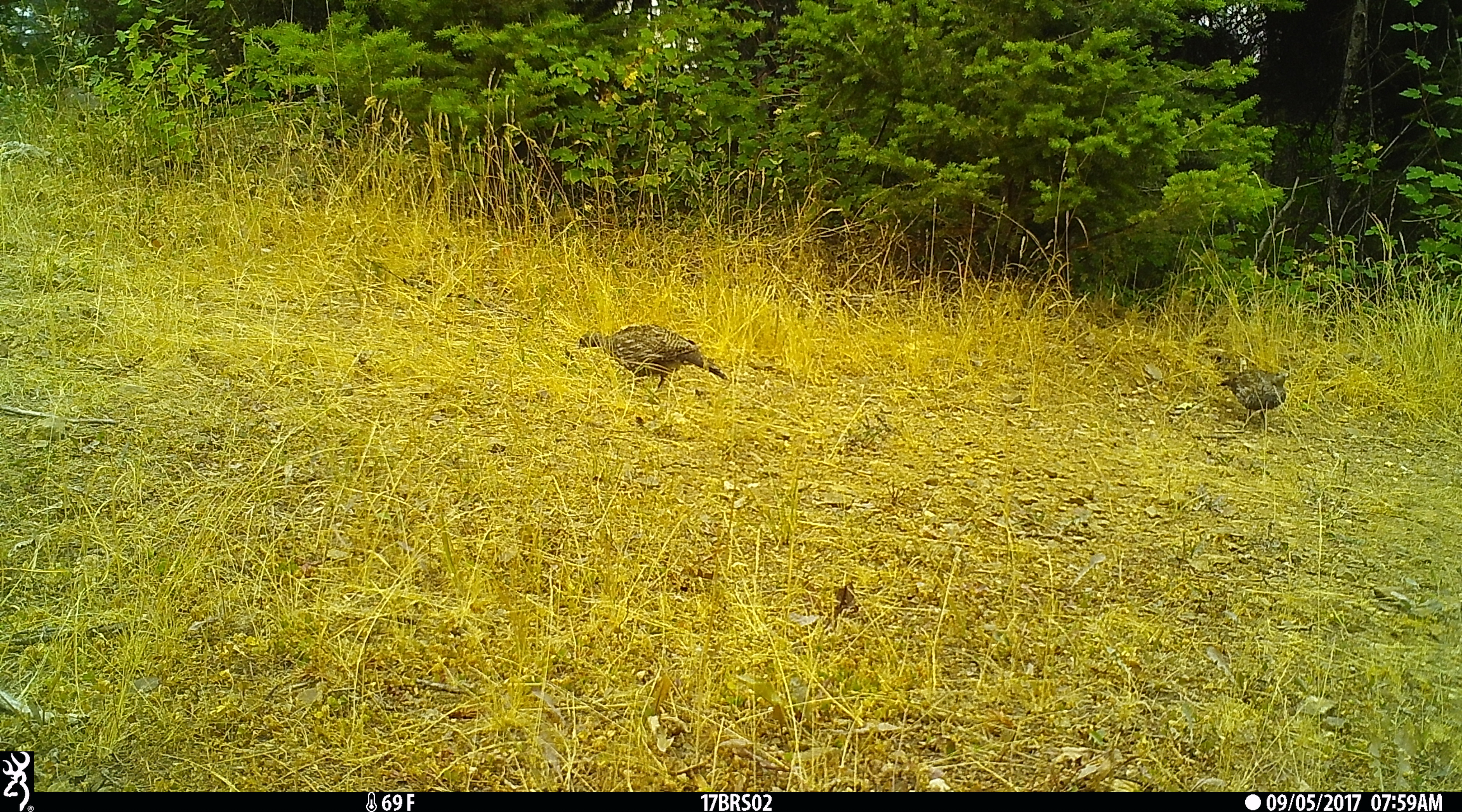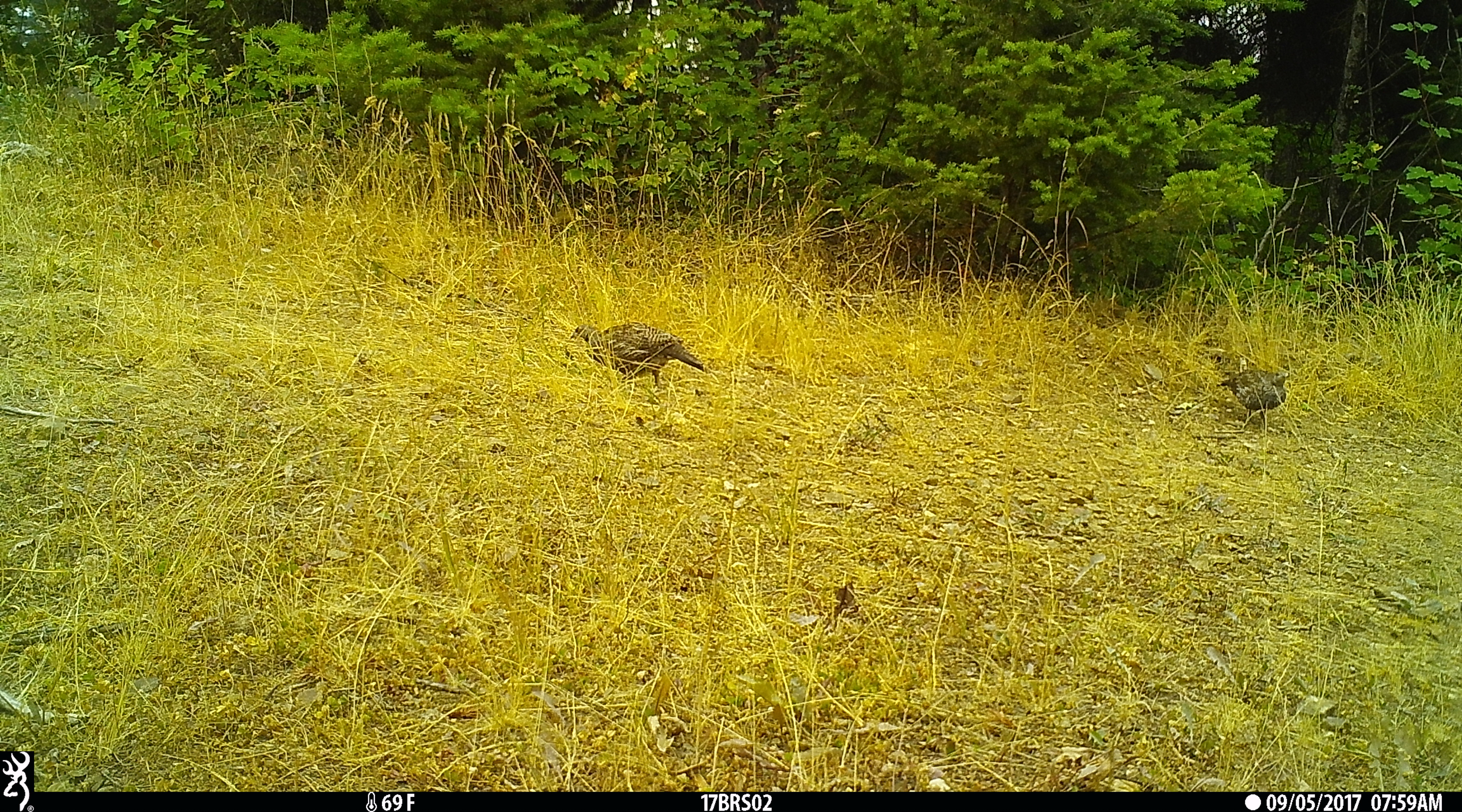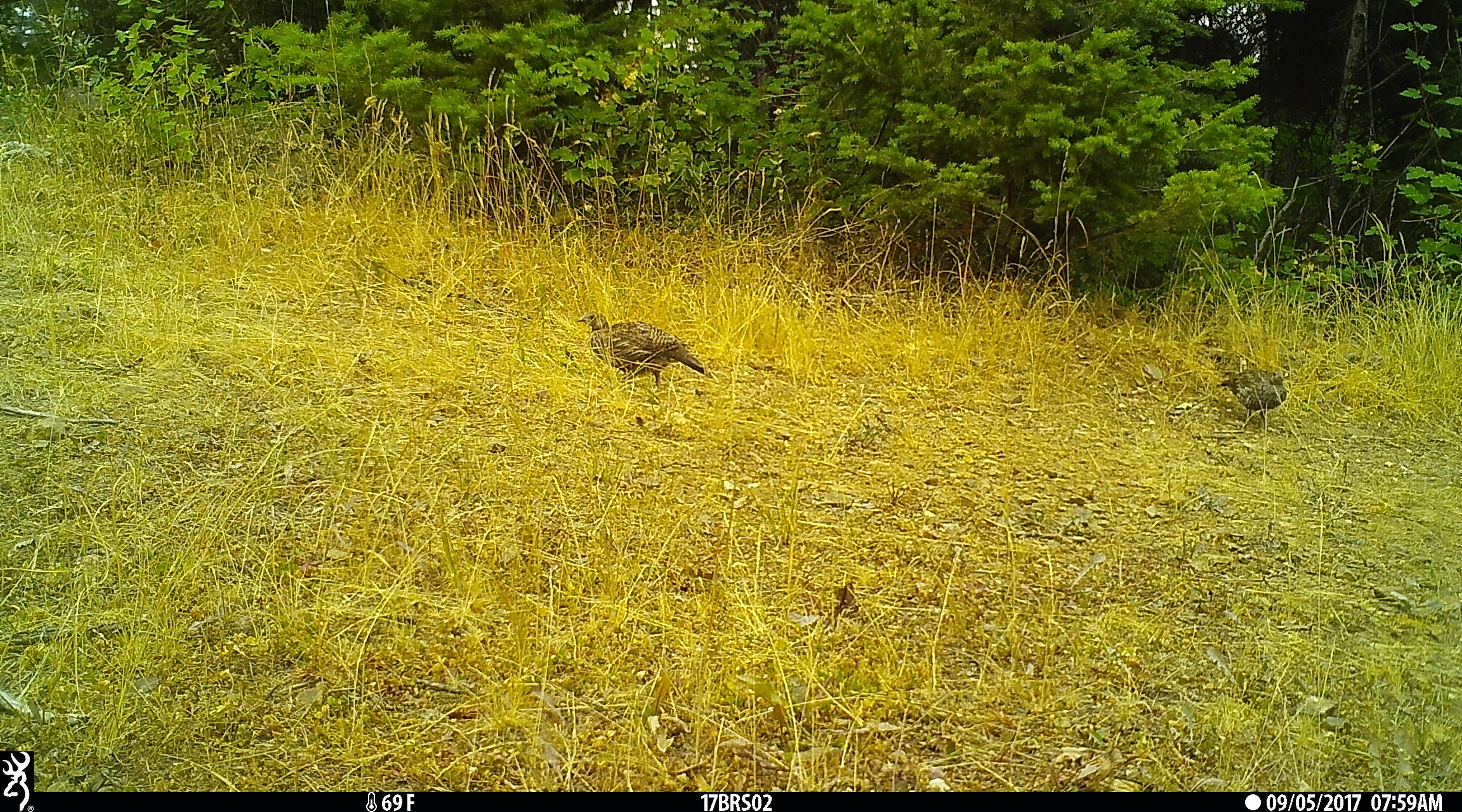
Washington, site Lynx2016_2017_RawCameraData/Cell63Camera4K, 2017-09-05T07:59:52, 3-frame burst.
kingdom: Animalia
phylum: Chordata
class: Aves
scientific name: Aves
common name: birds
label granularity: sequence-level